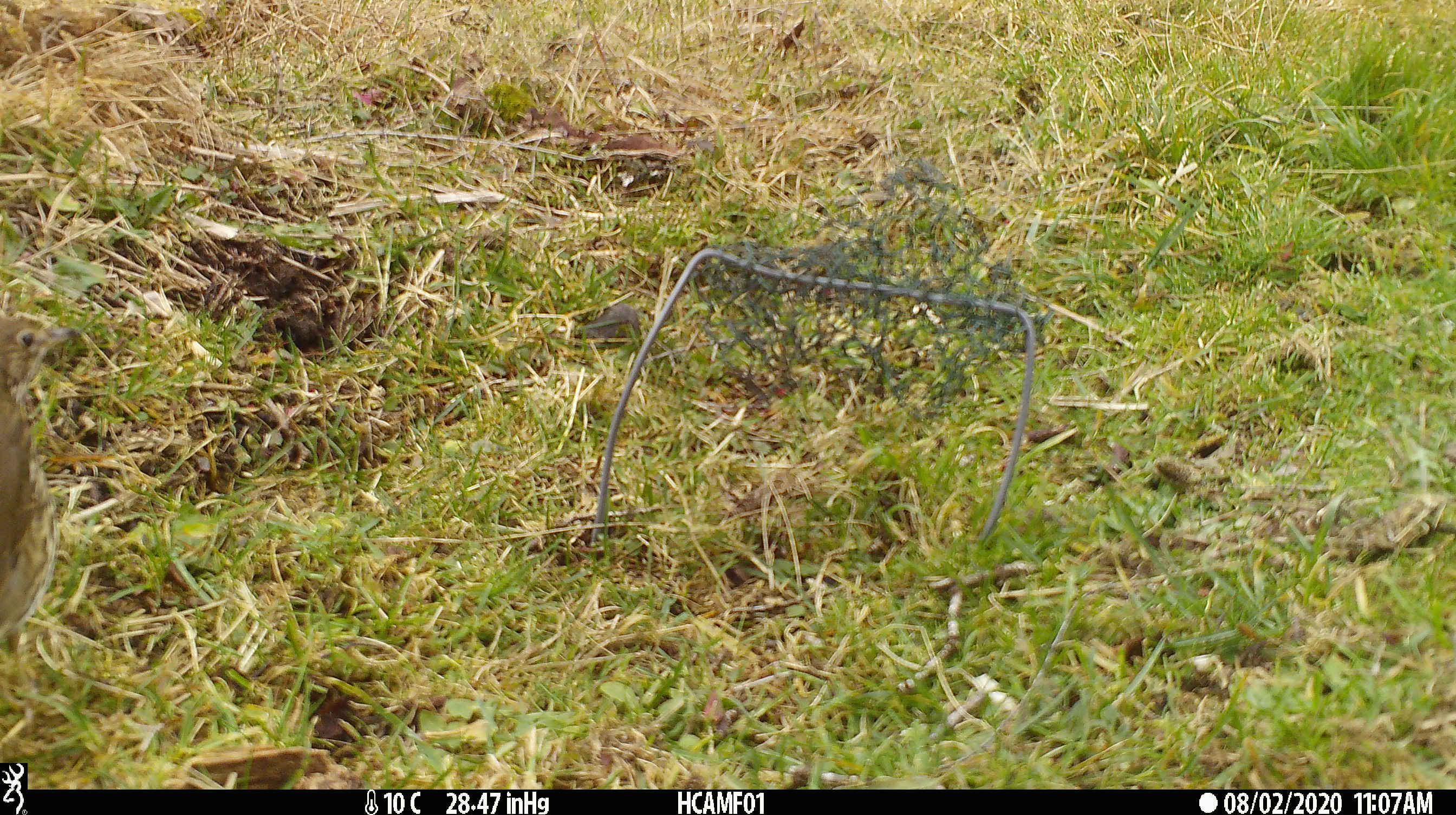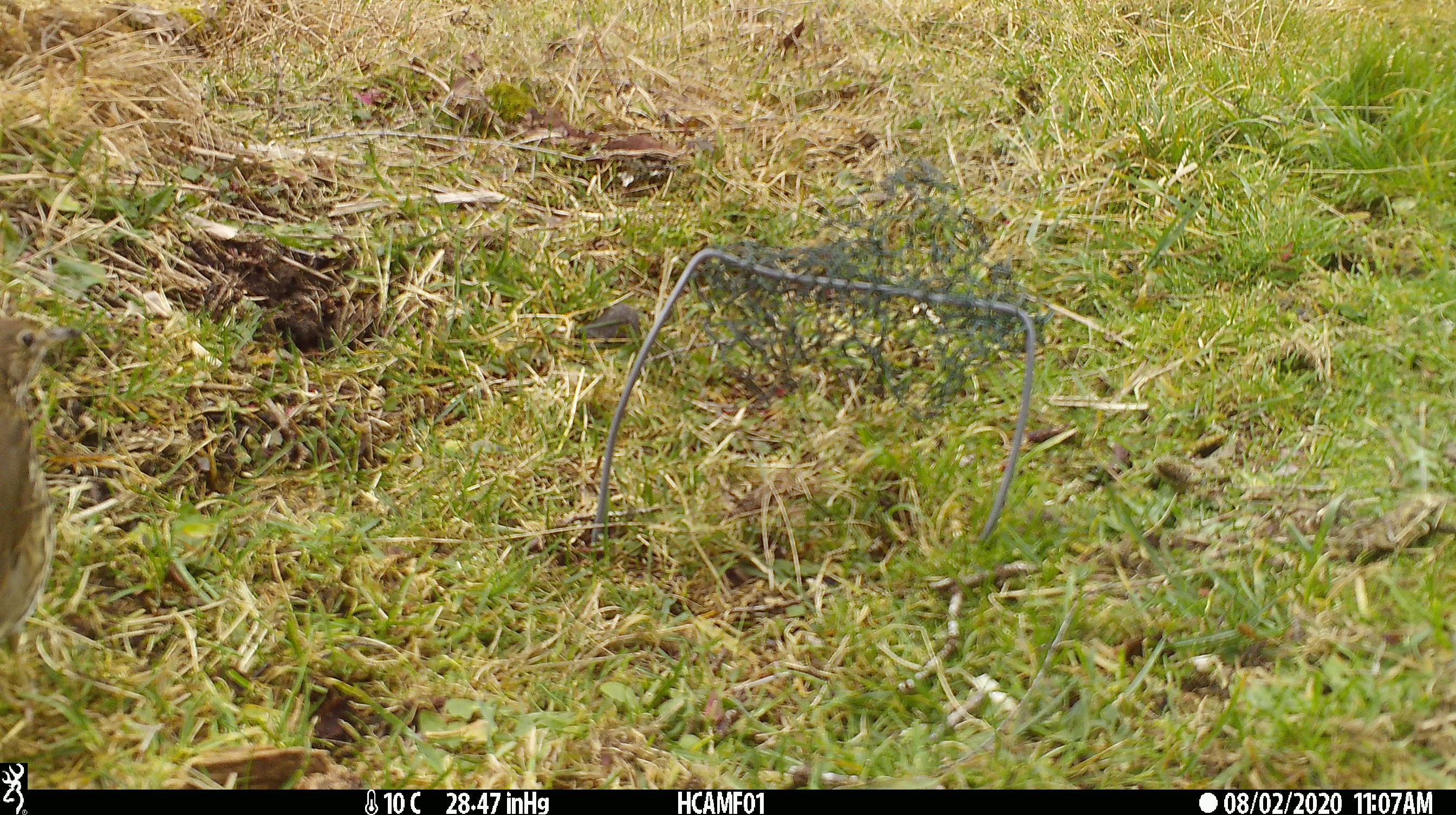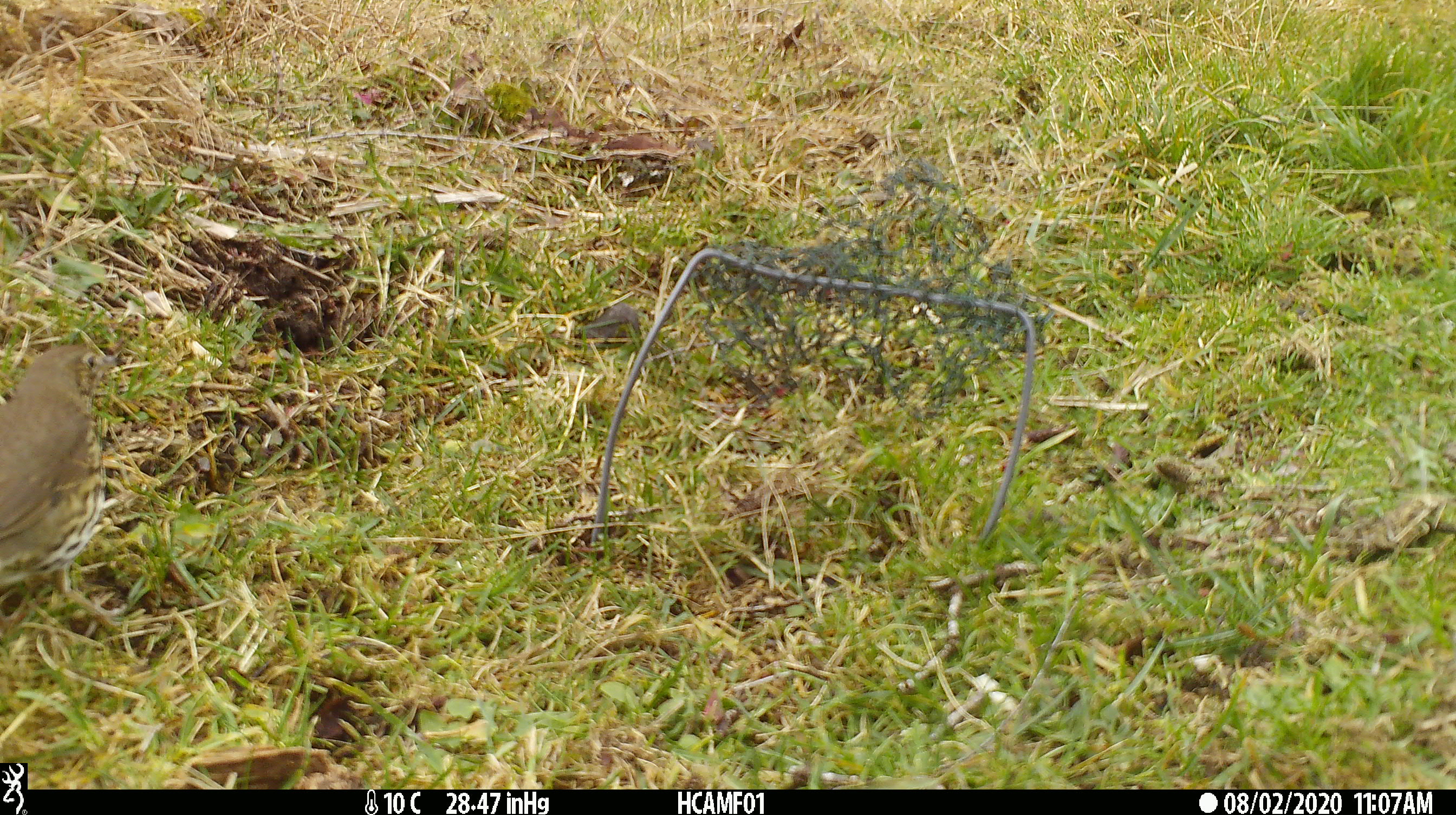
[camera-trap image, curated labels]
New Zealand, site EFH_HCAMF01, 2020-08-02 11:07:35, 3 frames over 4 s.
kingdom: Animalia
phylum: Chordata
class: Aves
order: Passeriformes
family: Turdidae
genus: Turdus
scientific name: Turdus philomelos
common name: song thrush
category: thrush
Thrush (song thrush) (Turdus philomelos).